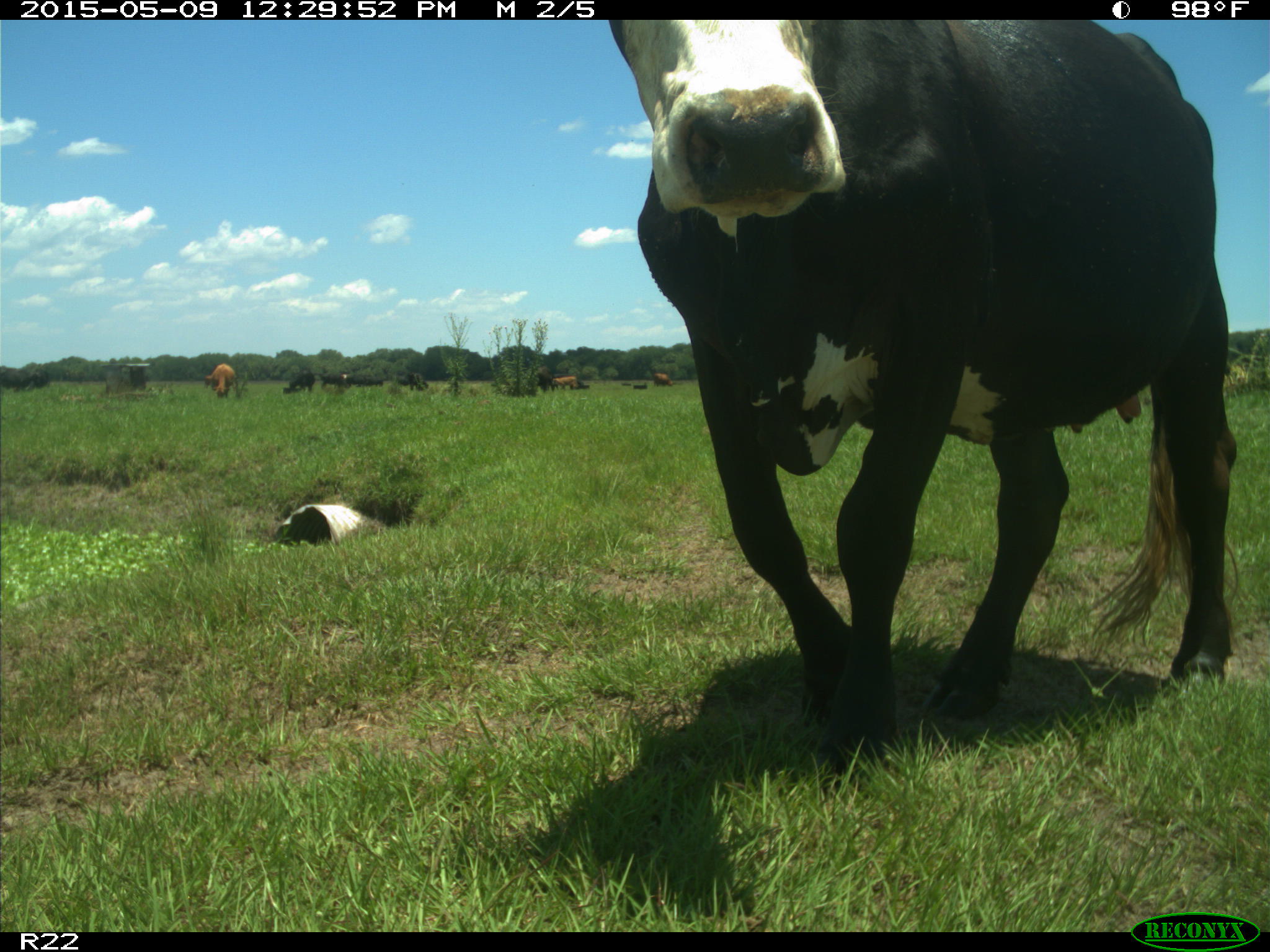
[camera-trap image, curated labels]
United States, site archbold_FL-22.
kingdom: Animalia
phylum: Chordata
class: Mammalia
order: Artiodactyla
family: Bovidae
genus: Bos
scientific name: Bos taurus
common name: domestic cow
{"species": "Bos taurus (domestic cow)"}